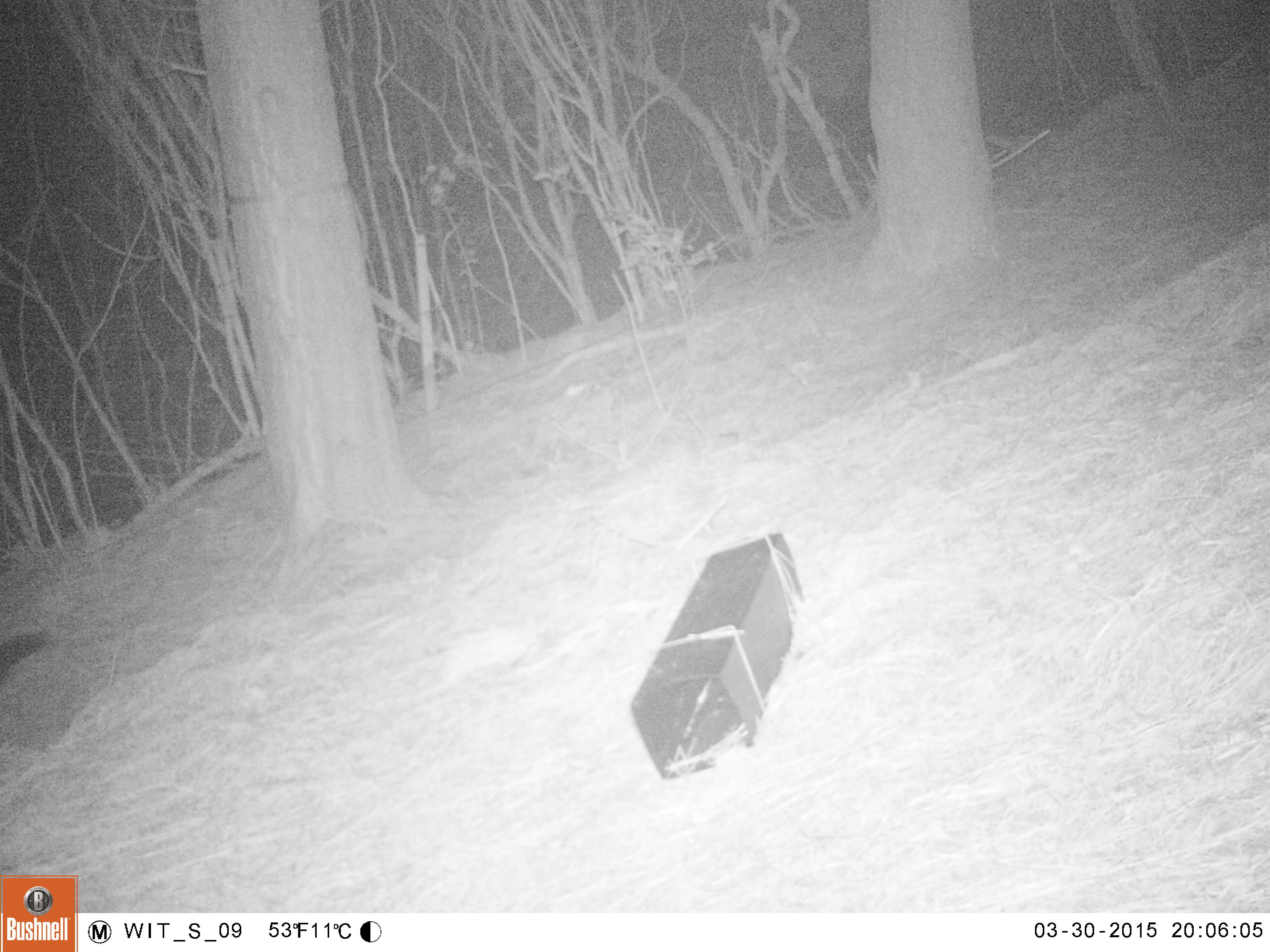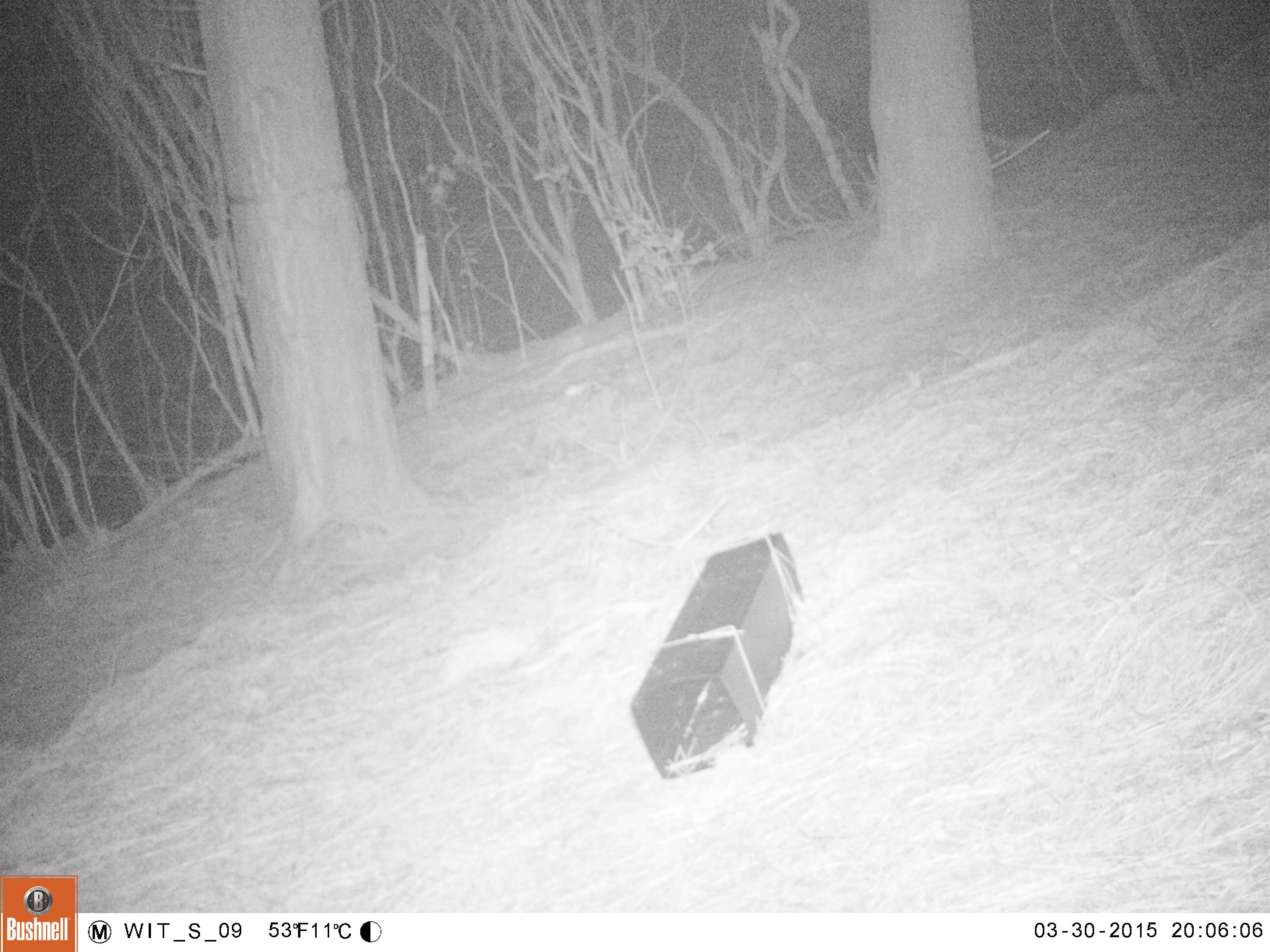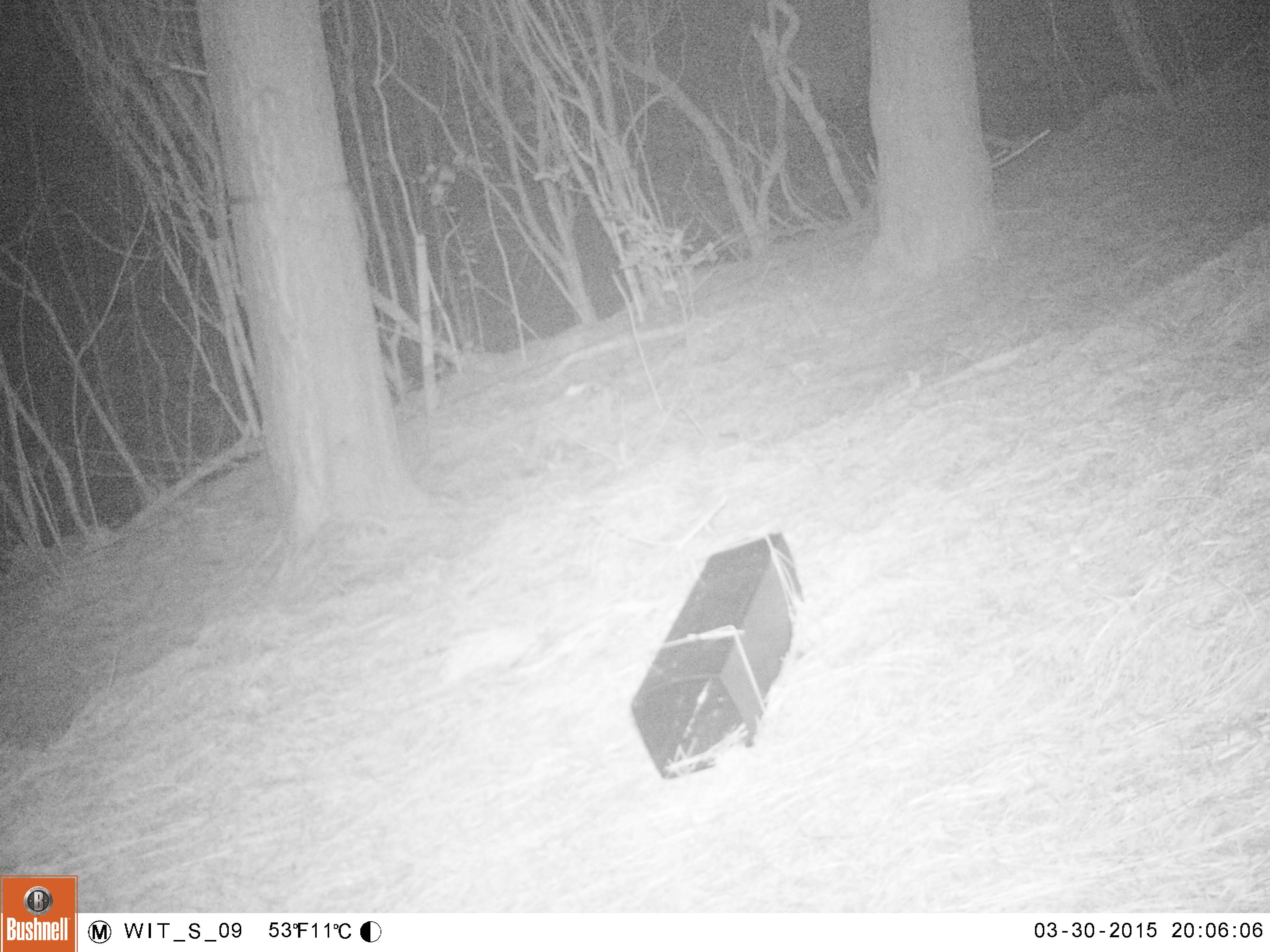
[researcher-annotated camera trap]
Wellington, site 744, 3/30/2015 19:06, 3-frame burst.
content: unidentified animal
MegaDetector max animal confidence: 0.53